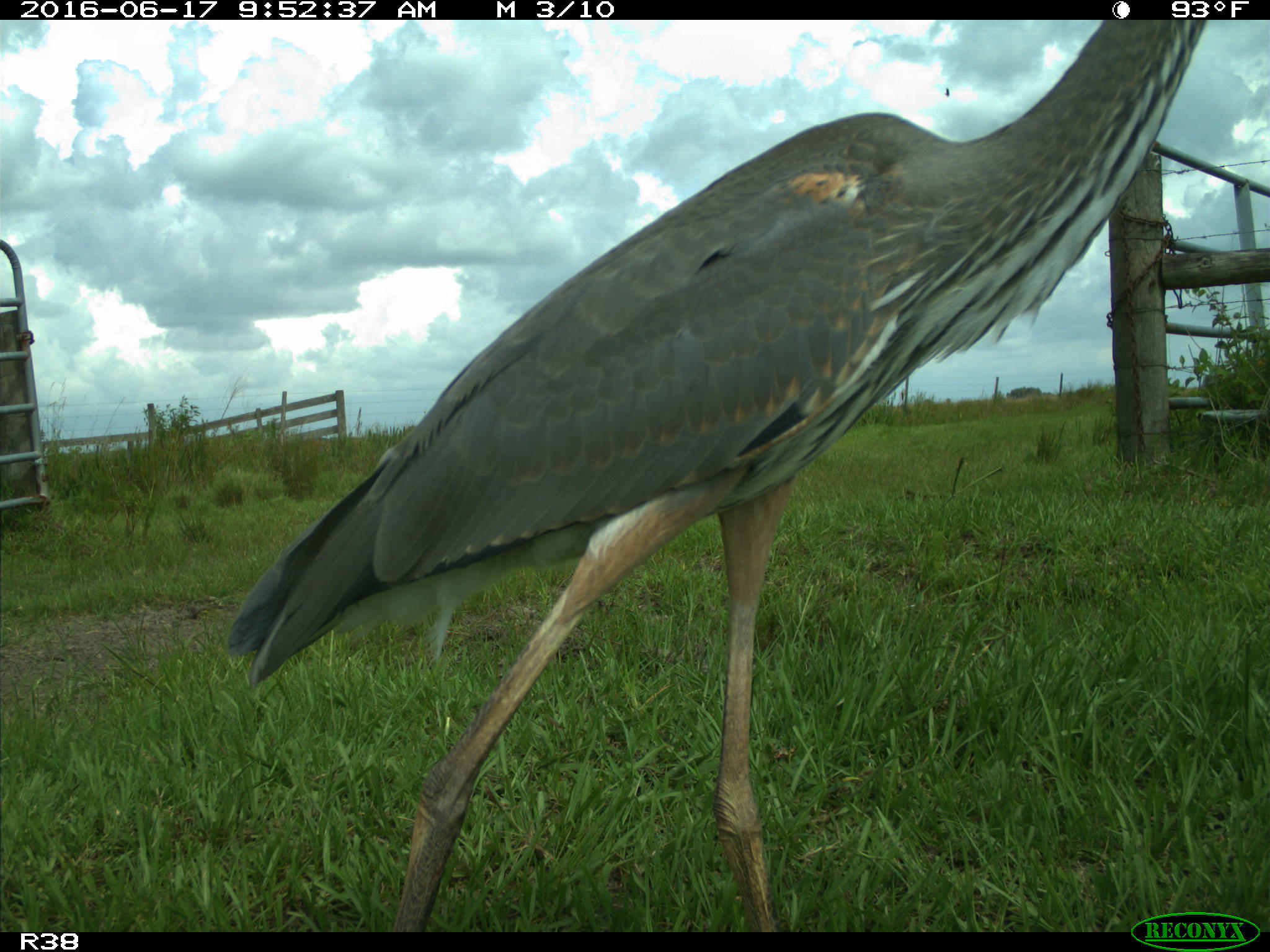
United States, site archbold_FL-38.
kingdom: Animalia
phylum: Chordata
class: Aves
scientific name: Aves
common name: birds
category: unidentified bird